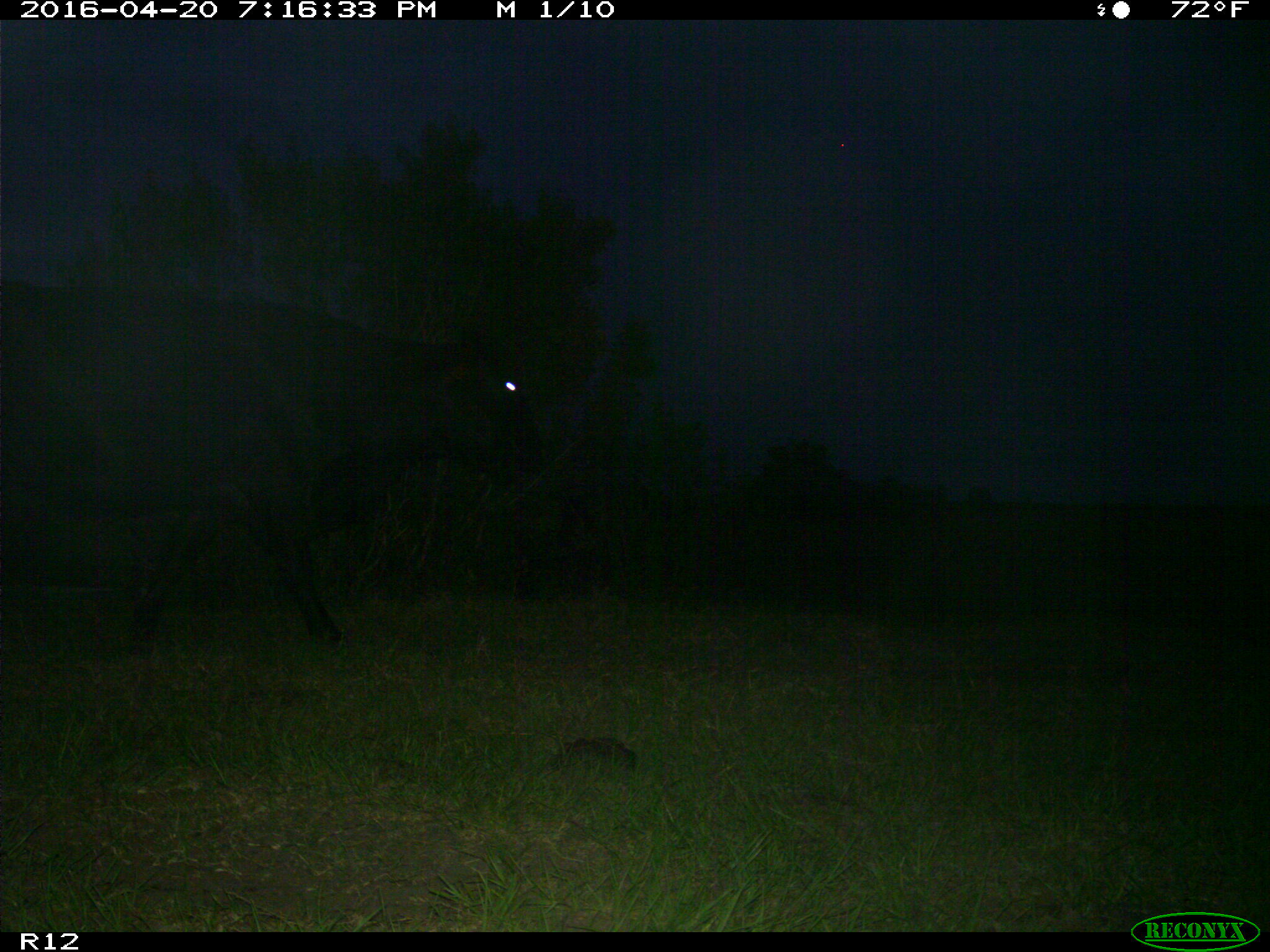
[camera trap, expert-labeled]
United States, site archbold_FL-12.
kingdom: Animalia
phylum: Chordata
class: Mammalia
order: Artiodactyla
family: Bovidae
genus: Bos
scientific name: Bos taurus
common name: domestic cow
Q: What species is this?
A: Bos taurus (domestic cow).